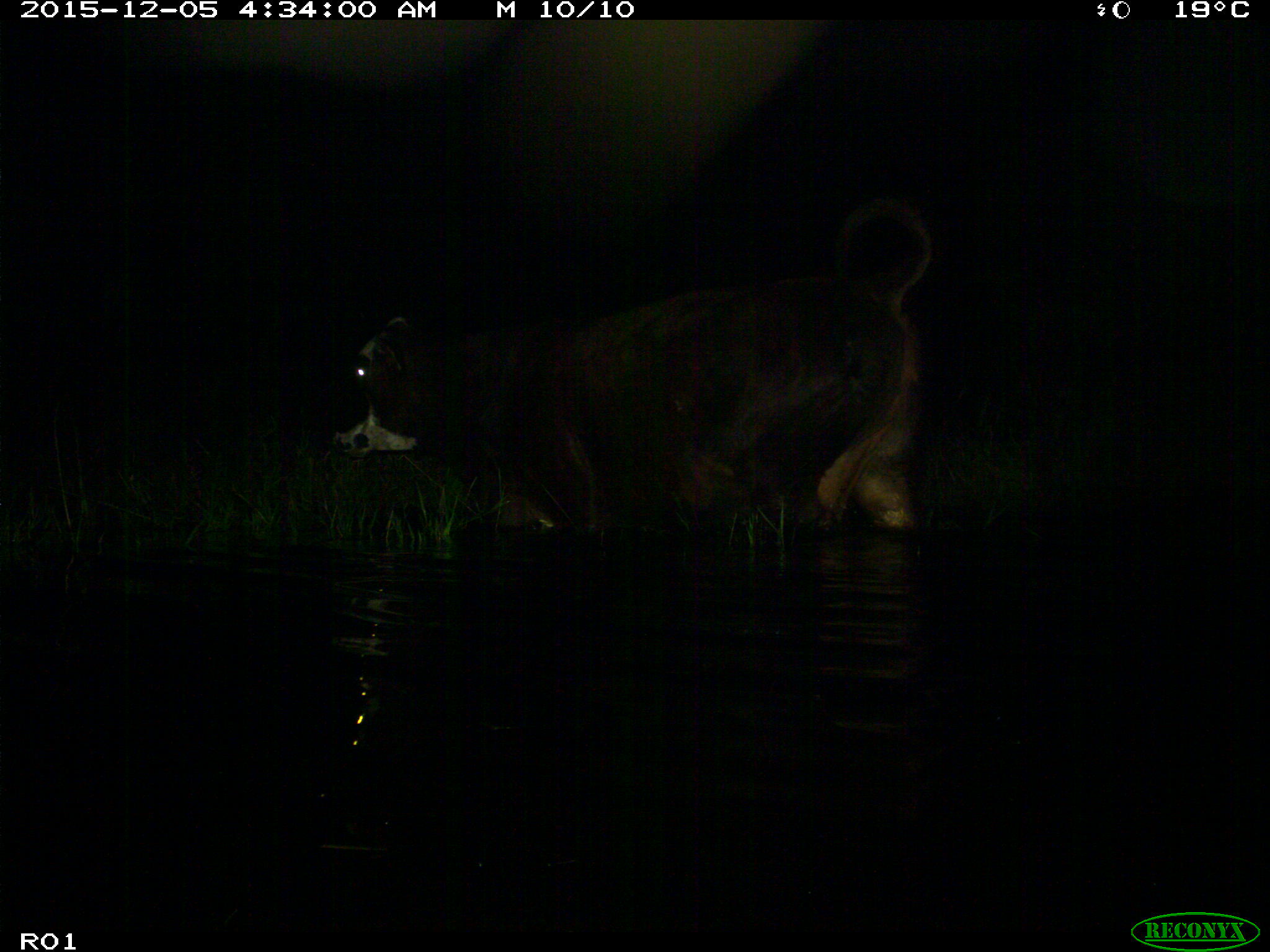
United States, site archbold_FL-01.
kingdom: Animalia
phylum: Chordata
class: Mammalia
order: Artiodactyla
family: Bovidae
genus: Bos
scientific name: Bos taurus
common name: domestic cow